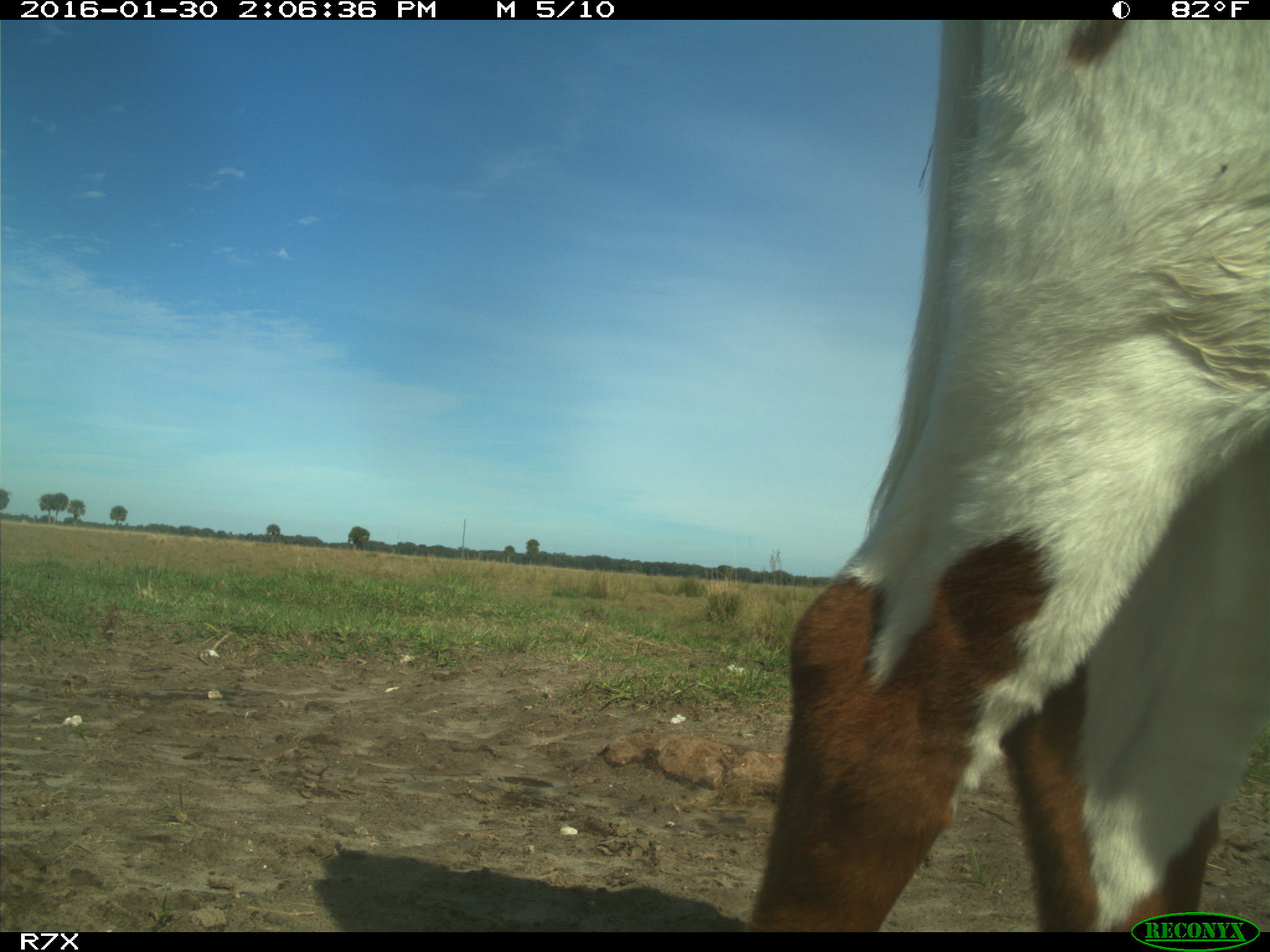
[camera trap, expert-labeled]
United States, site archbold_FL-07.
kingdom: Animalia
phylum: Chordata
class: Mammalia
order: Artiodactyla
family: Bovidae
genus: Bos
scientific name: Bos taurus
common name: domestic cow